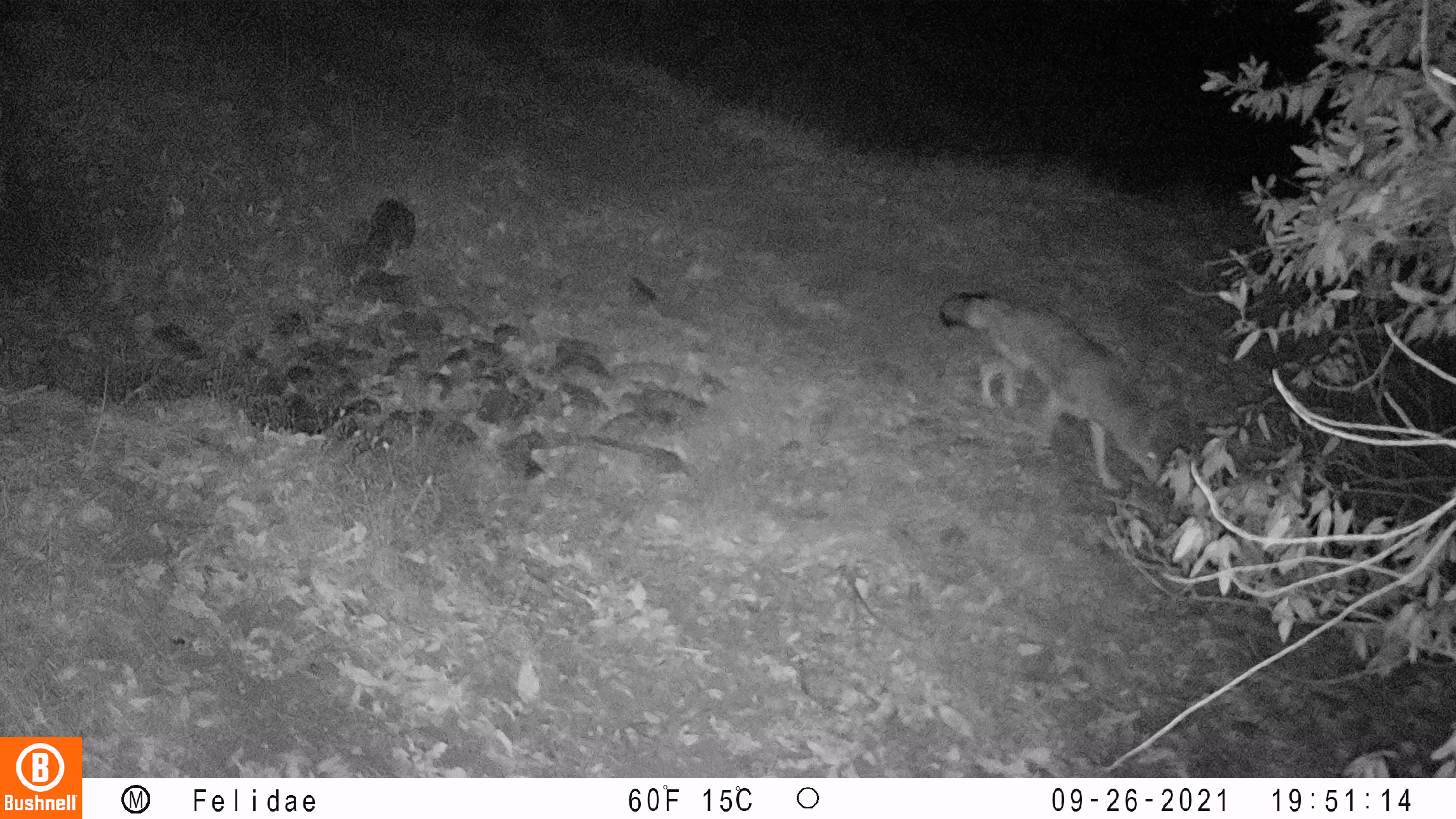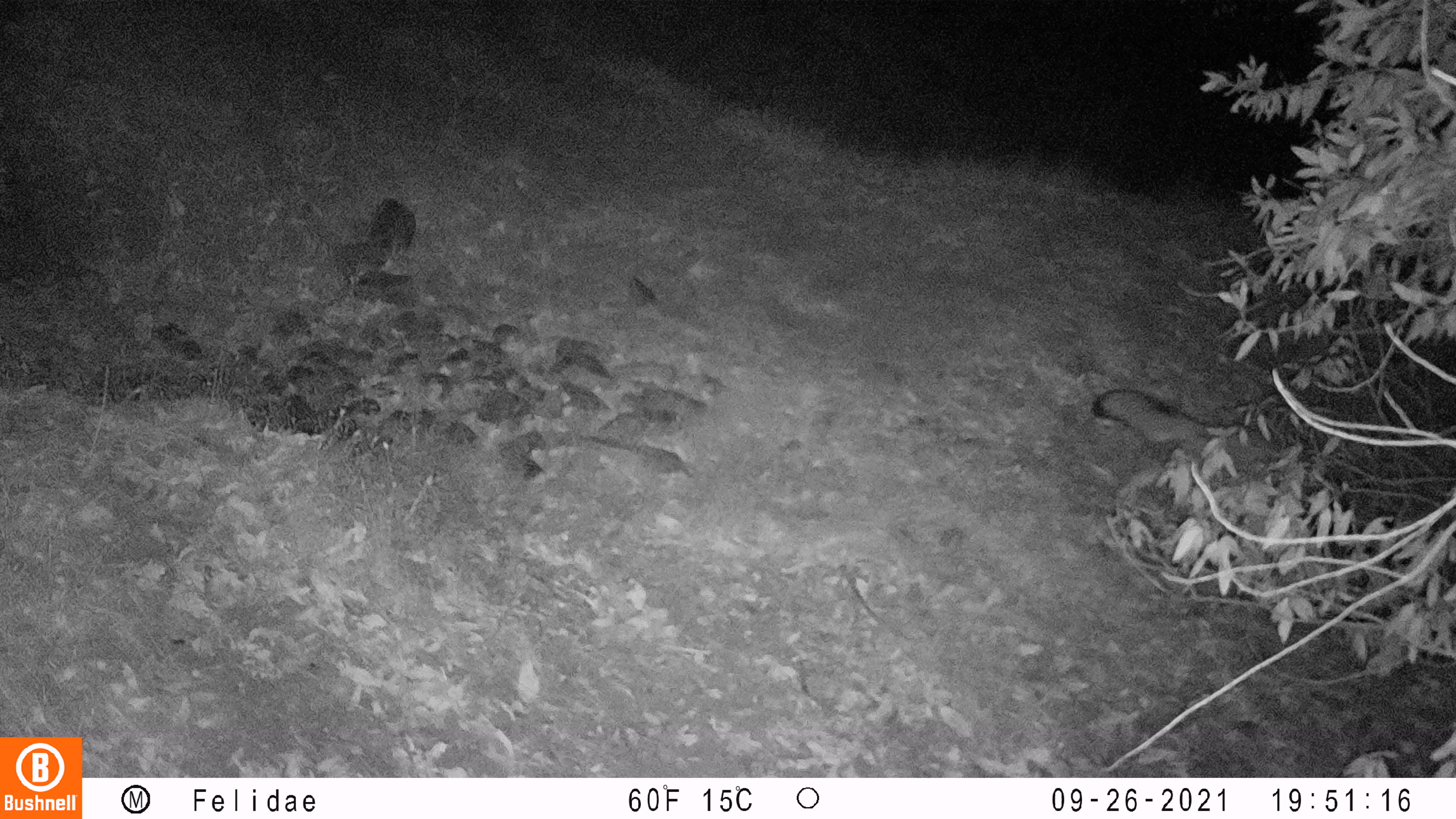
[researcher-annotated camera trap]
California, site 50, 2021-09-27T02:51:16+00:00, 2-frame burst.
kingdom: Animalia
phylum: Chordata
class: Mammalia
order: Carnivora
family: Canidae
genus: Canis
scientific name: Canis latrans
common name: coyote